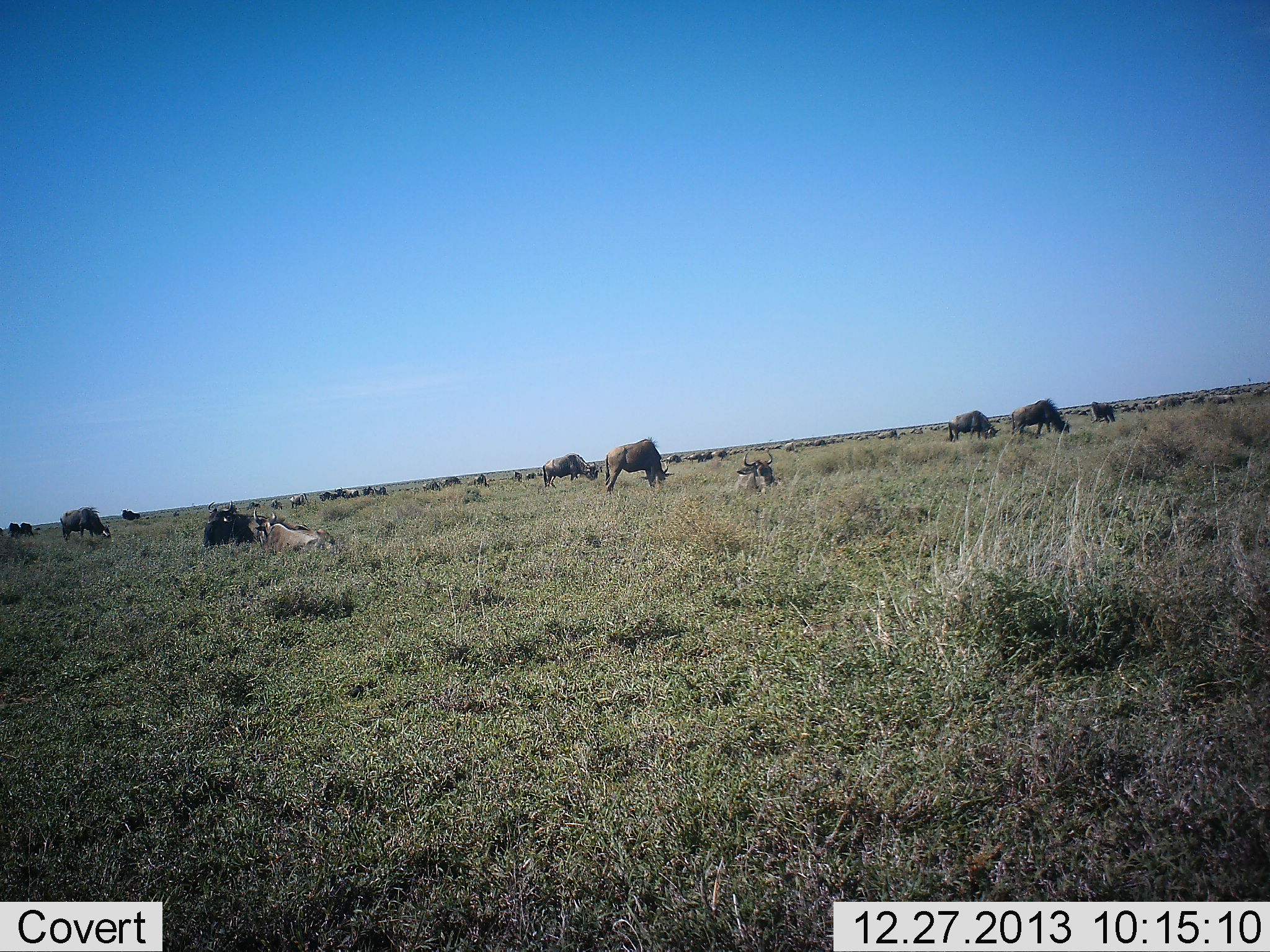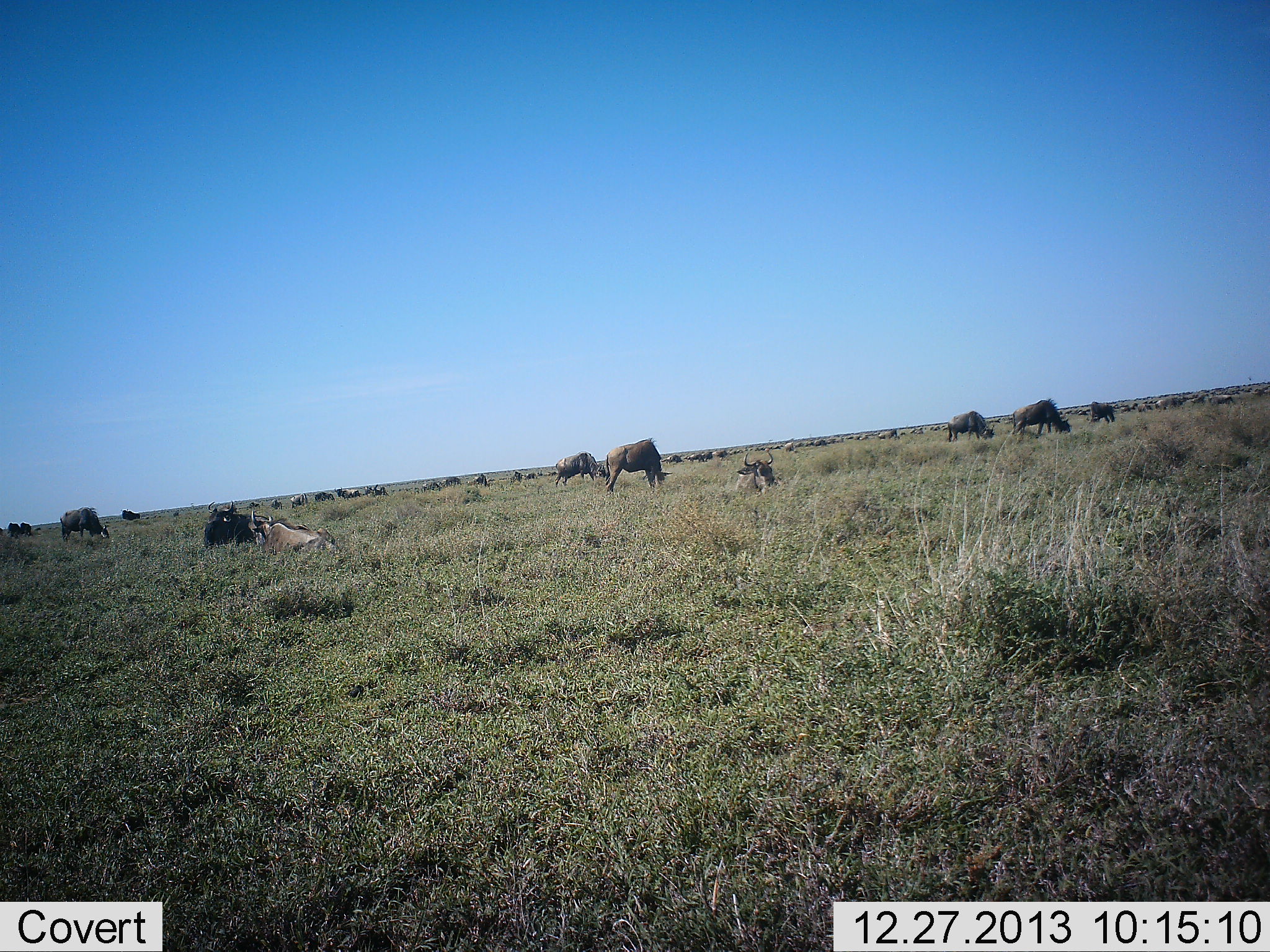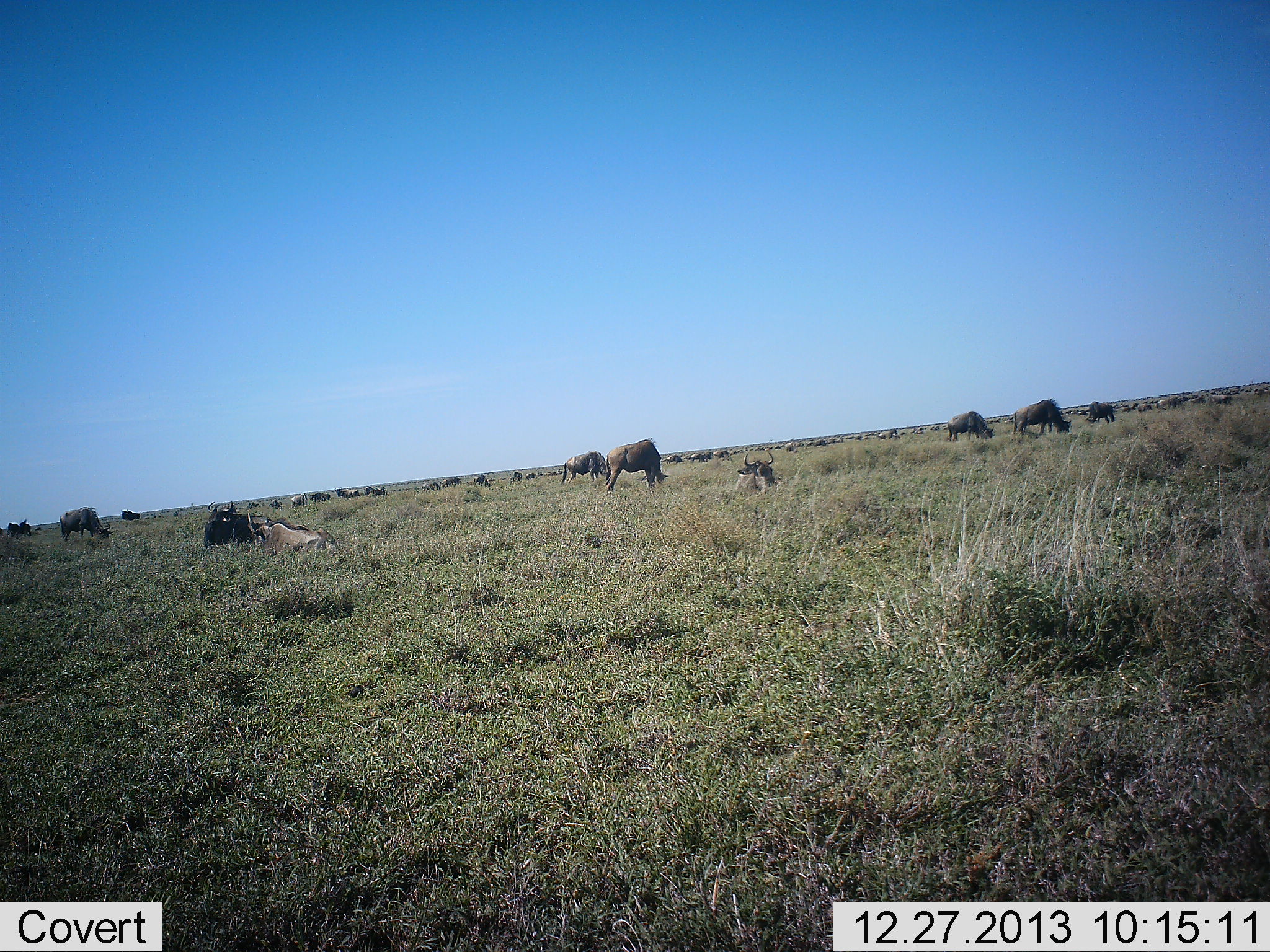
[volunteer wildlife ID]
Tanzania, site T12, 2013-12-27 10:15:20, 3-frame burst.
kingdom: Animalia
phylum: Chordata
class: Mammalia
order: Artiodactyla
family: Bovidae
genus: Connochaetes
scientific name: Connochaetes taurinus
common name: blue wildebeest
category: wildebeest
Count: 11-50.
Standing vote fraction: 40%.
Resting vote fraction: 80%.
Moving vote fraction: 20%.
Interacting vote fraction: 0%.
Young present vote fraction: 0%.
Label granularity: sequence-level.